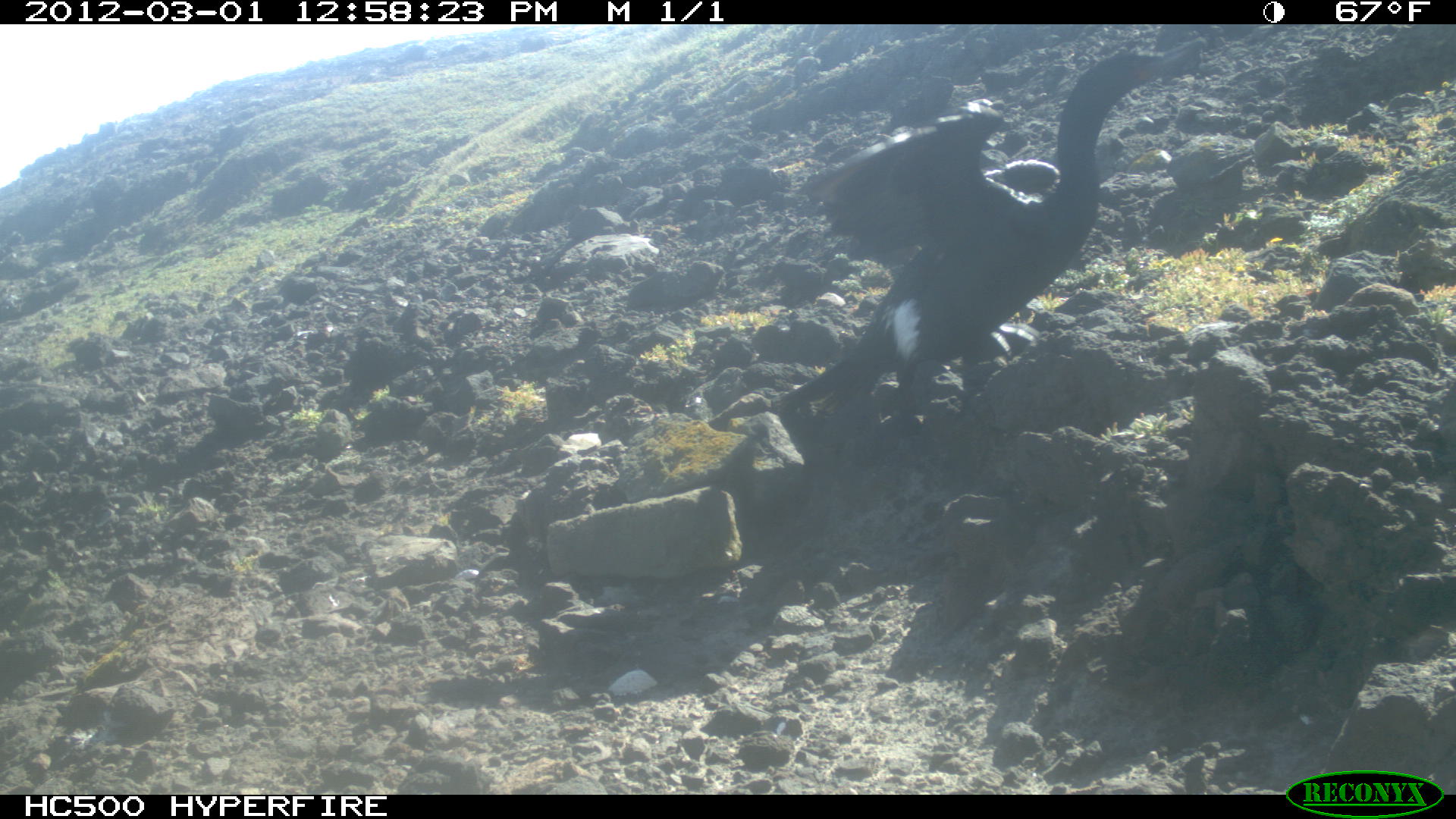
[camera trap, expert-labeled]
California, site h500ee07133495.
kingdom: Animalia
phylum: Chordata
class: Aves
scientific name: Aves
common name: bird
Bird (Aves).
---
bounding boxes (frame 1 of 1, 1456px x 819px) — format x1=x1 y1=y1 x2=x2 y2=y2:
bird: x1=768 y1=52 x2=1212 y2=419